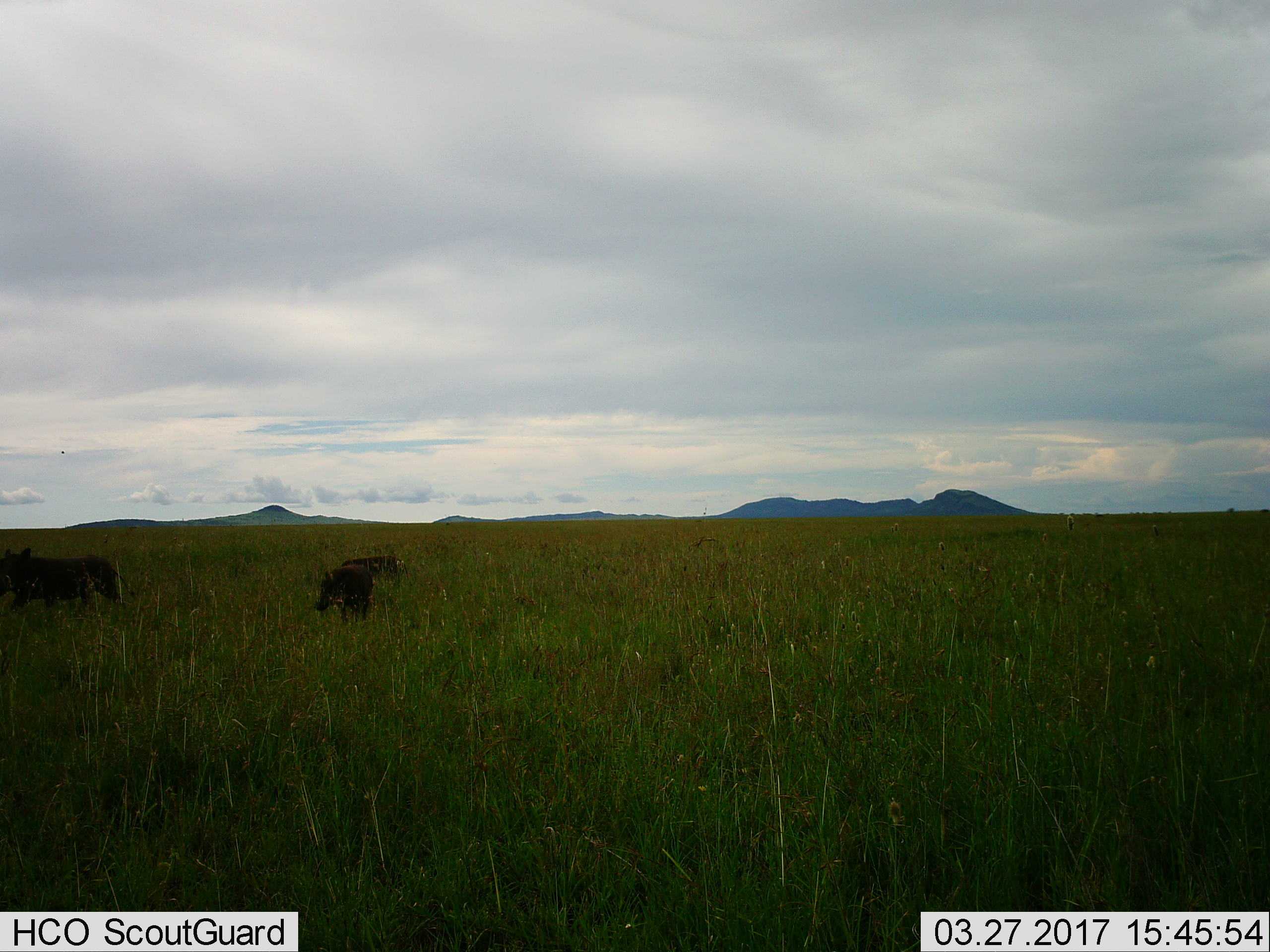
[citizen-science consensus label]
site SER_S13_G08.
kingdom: Animalia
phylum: Chordata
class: Mammalia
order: Artiodactyla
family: Suidae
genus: Phacochoerus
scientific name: Phacochoerus africanus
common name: warthog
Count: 3.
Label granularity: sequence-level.